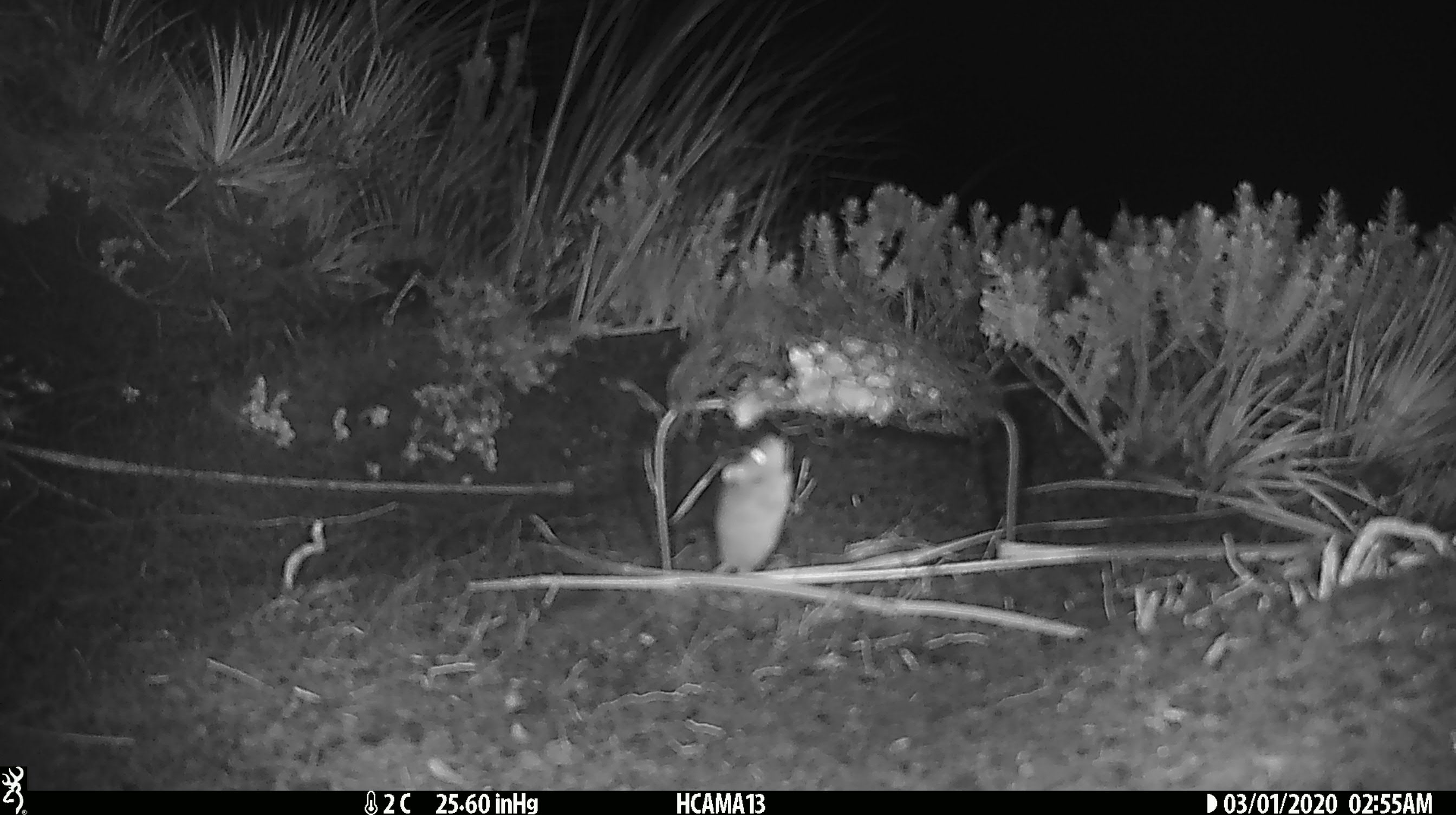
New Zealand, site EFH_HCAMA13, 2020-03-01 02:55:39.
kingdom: Animalia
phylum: Chordata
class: Mammalia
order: Rodentia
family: Muridae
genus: Mus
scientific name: Mus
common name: mouse